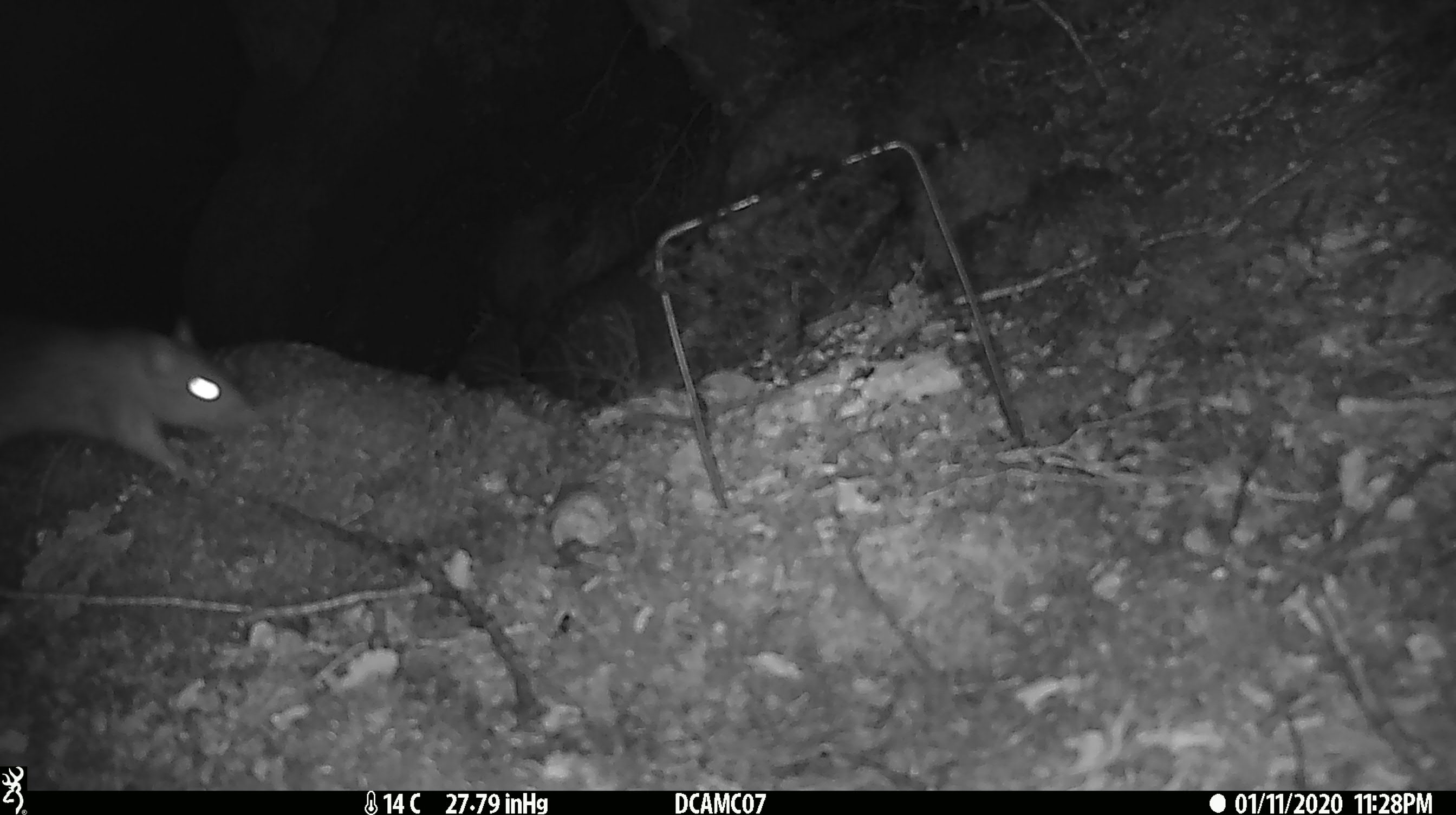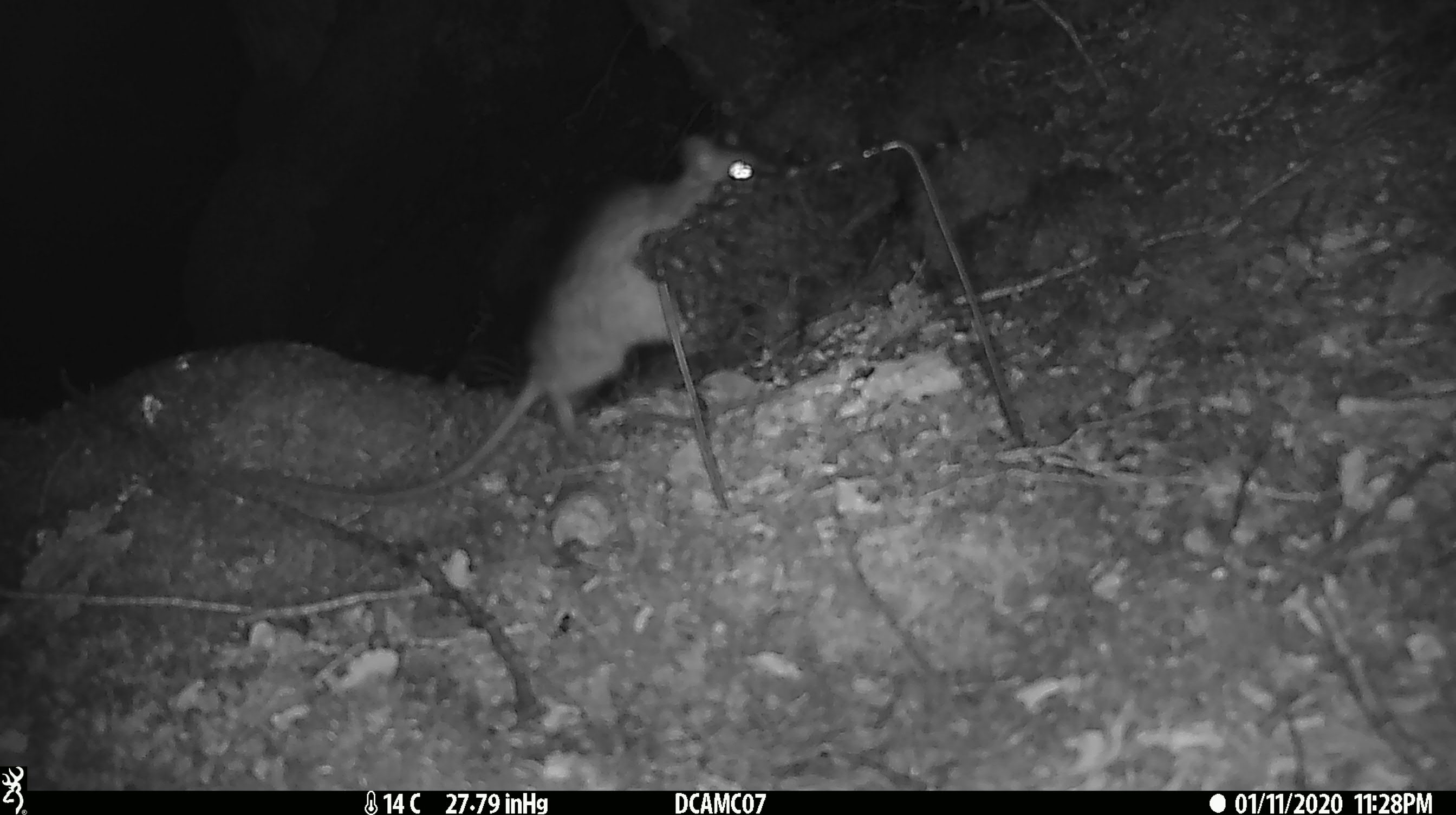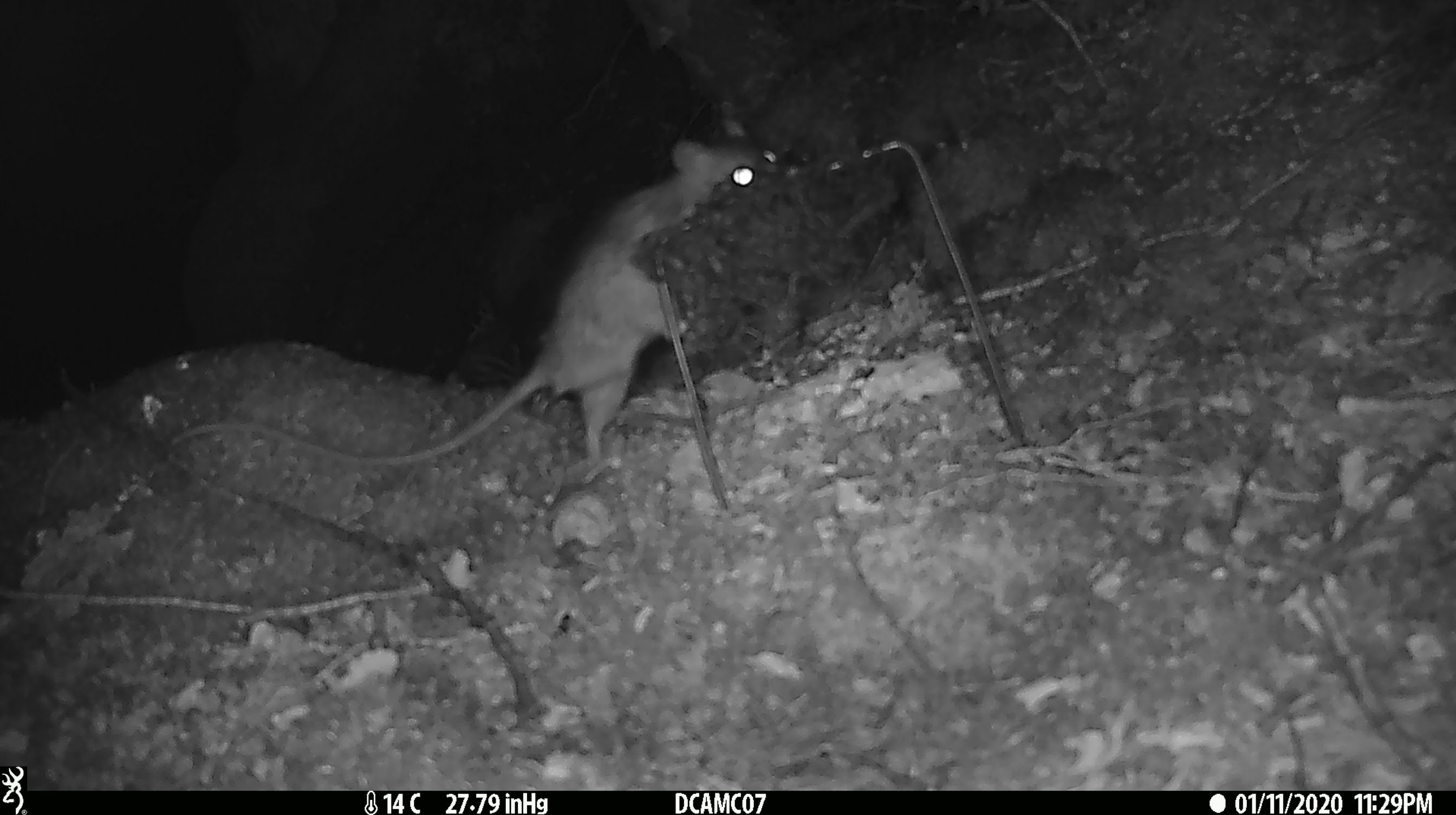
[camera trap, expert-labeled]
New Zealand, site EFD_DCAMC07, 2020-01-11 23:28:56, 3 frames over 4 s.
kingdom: Animalia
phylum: Chordata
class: Mammalia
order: Rodentia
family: Muridae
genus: Rattus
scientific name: Rattus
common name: rat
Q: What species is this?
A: Rat (Rattus).